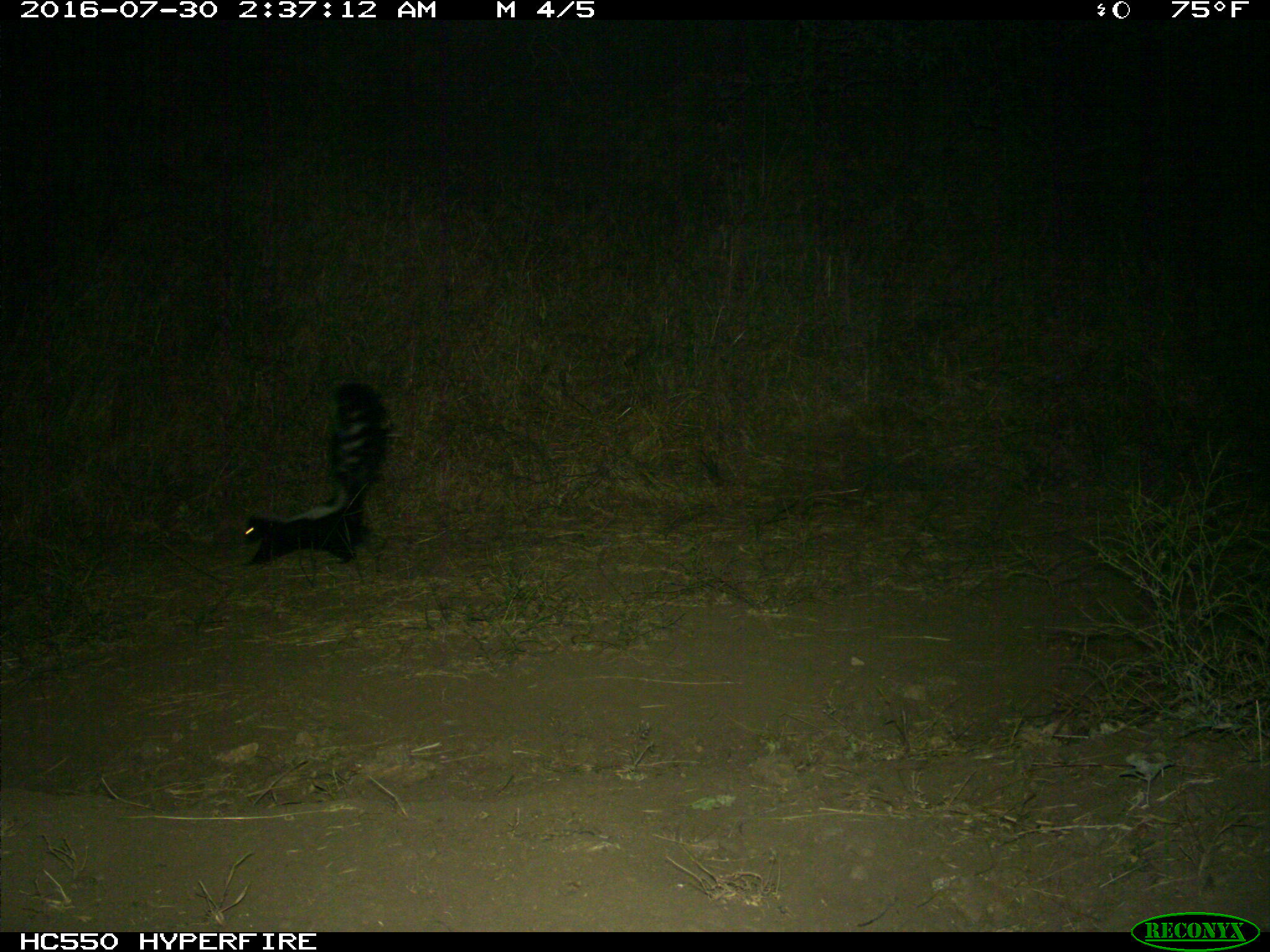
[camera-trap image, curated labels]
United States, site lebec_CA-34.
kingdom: Animalia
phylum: Chordata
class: Mammalia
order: Carnivora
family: Mephitidae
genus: Mephitis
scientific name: Mephitis mephitis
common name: striped skunk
Mephitis mephitis (striped skunk).